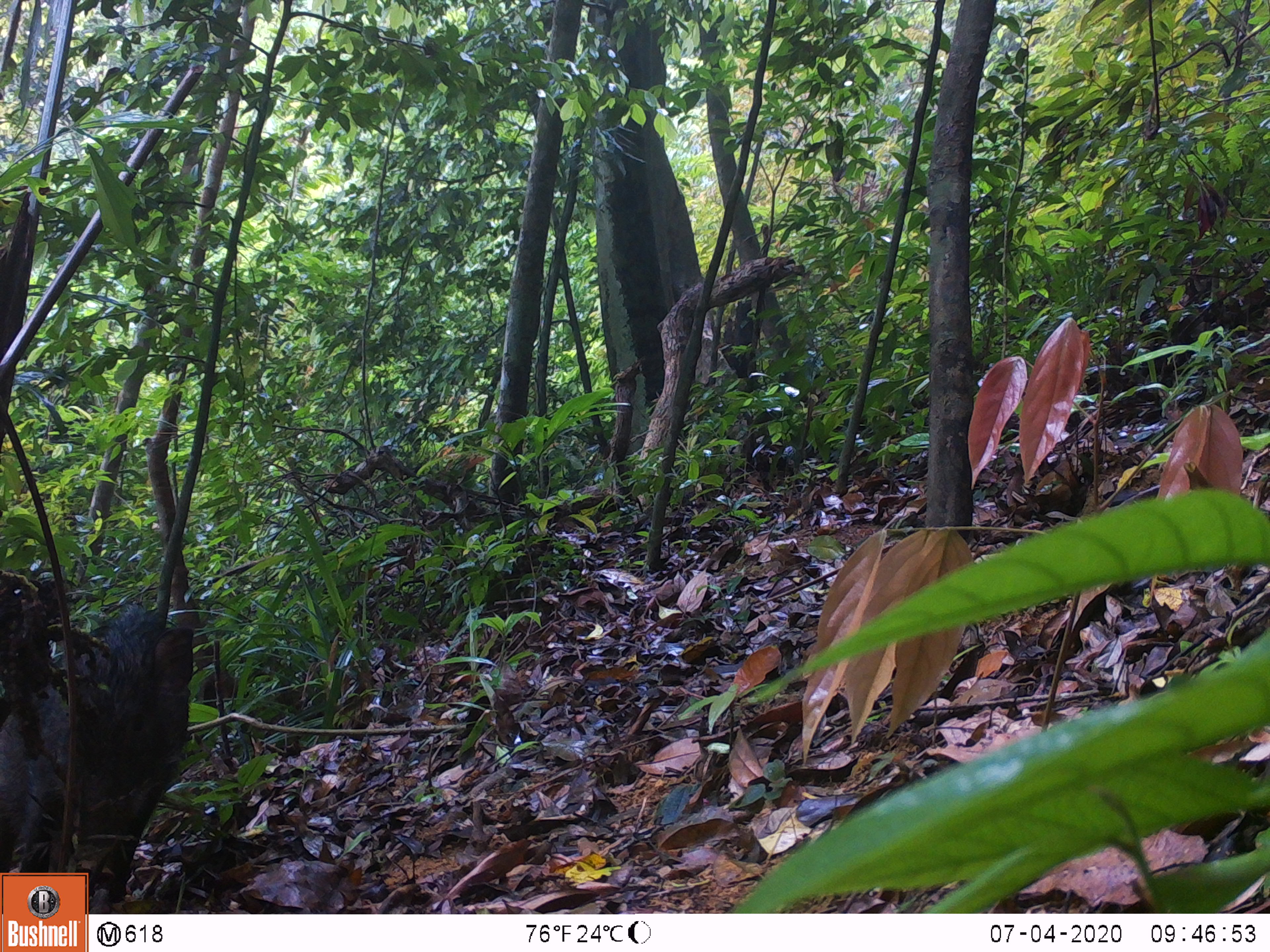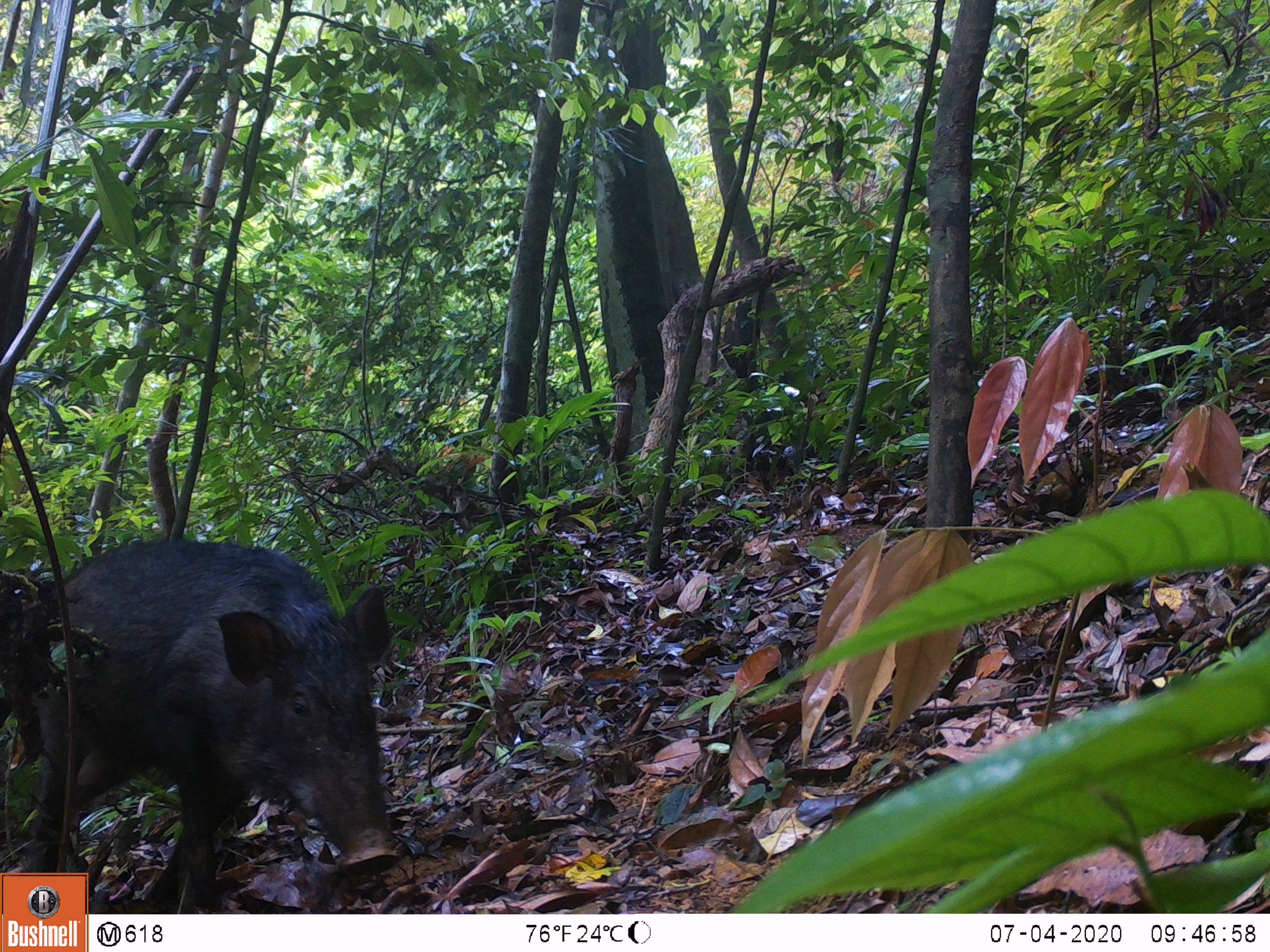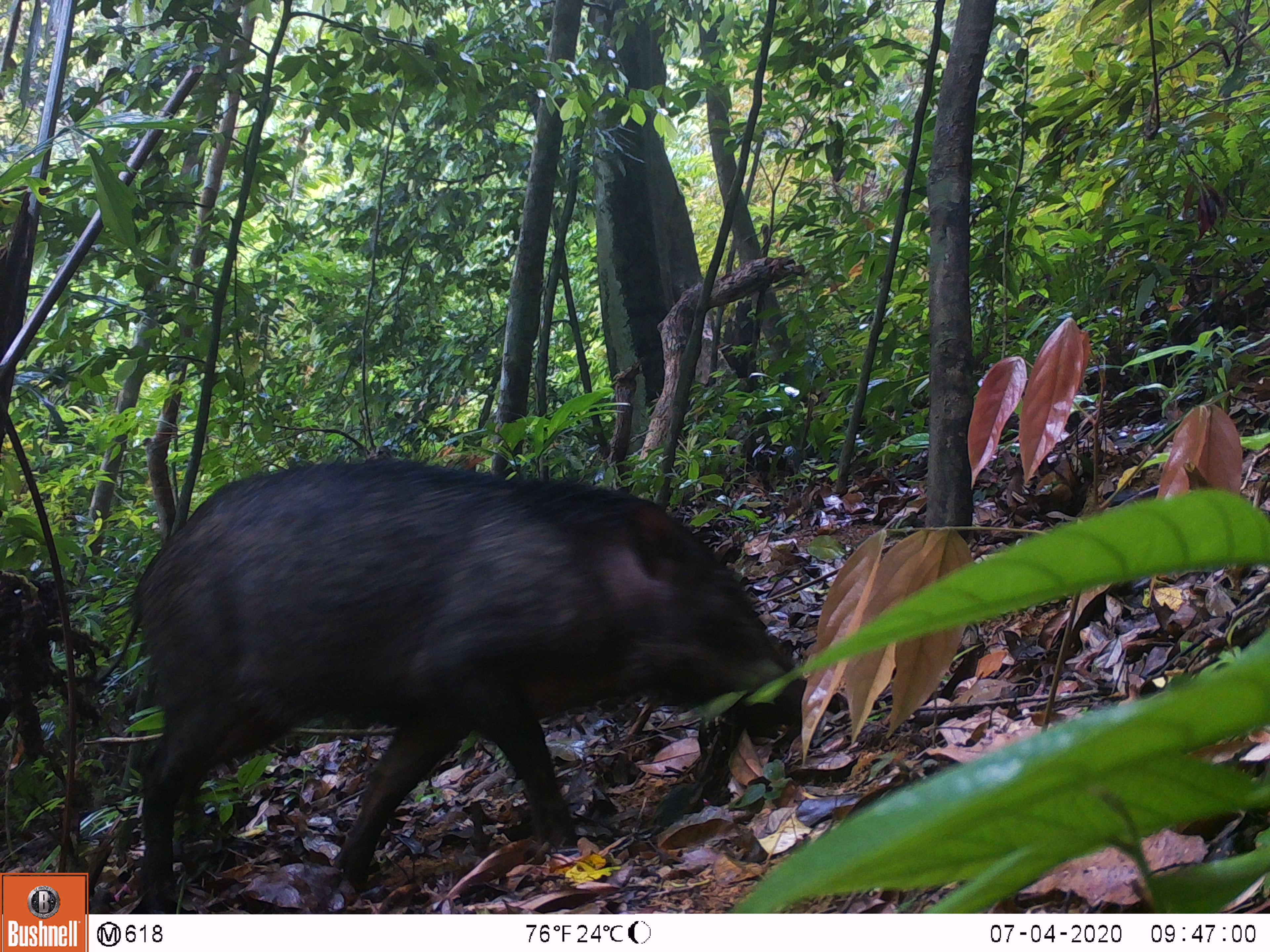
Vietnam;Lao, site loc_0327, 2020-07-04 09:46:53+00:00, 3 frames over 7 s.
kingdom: Animalia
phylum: Chordata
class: Mammalia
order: Artiodactyla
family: Suidae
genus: Sus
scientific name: Sus scrofa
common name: eurasian wild pig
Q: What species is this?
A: Eurasian wild pig (Sus scrofa).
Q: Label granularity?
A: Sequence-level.